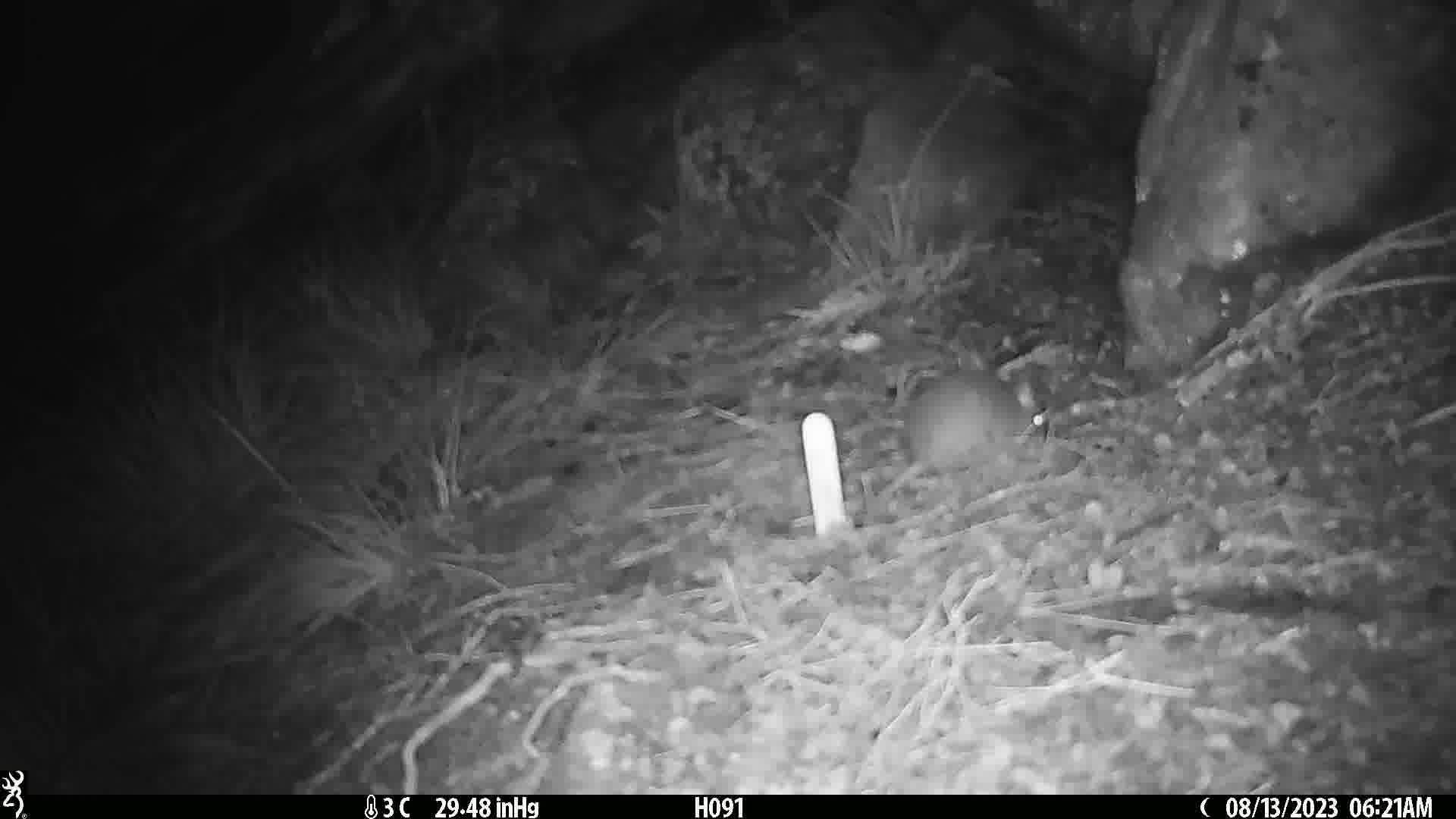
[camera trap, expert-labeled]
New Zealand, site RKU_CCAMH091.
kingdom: Animalia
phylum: Chordata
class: Mammalia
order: Rodentia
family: Muridae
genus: Rattus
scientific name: Rattus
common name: rat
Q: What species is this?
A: Rat (Rattus).